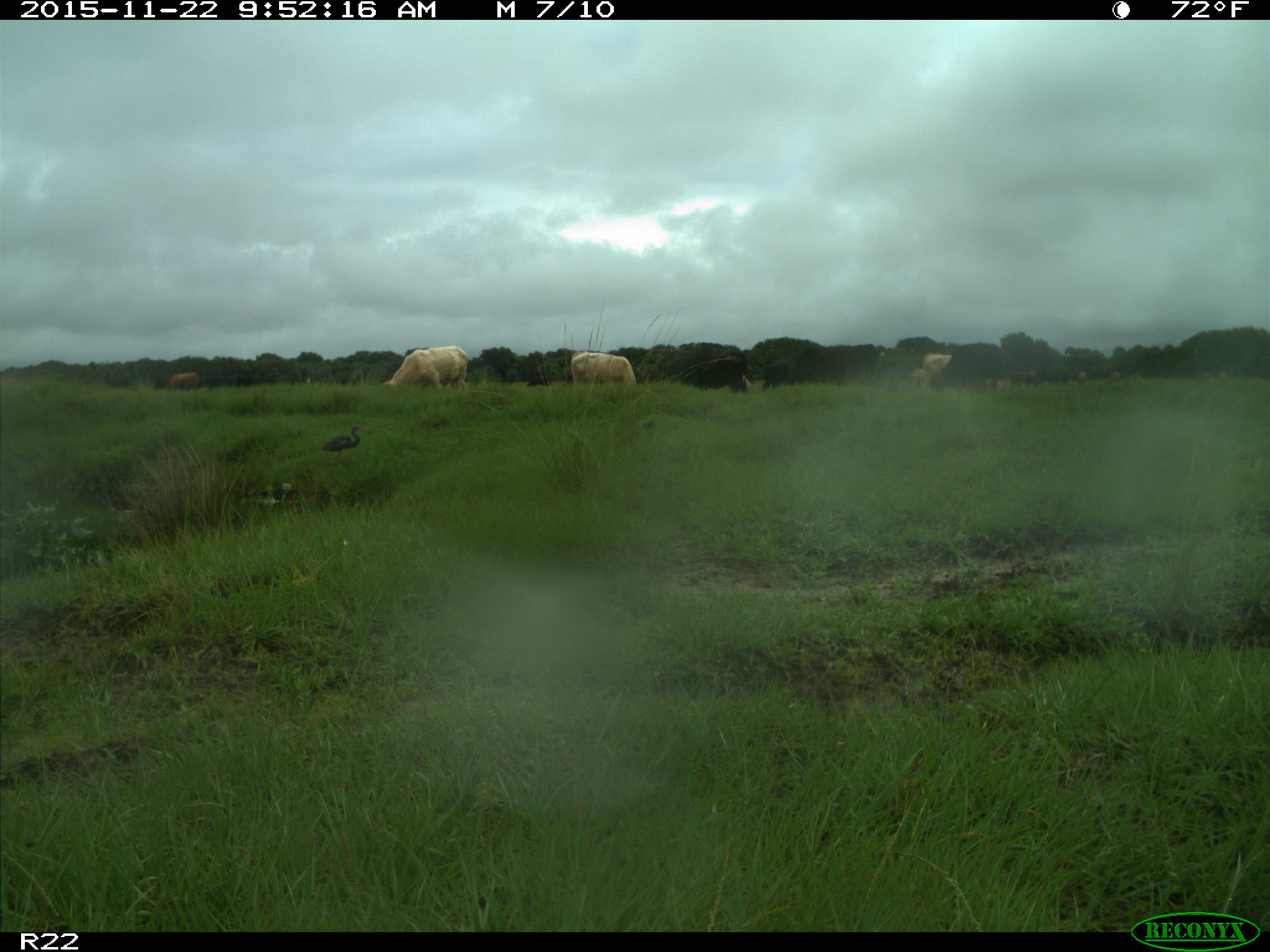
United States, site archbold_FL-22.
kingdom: Animalia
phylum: Chordata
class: Mammalia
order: Artiodactyla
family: Bovidae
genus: Bos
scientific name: Bos taurus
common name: domestic cow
Bos taurus (domestic cow).